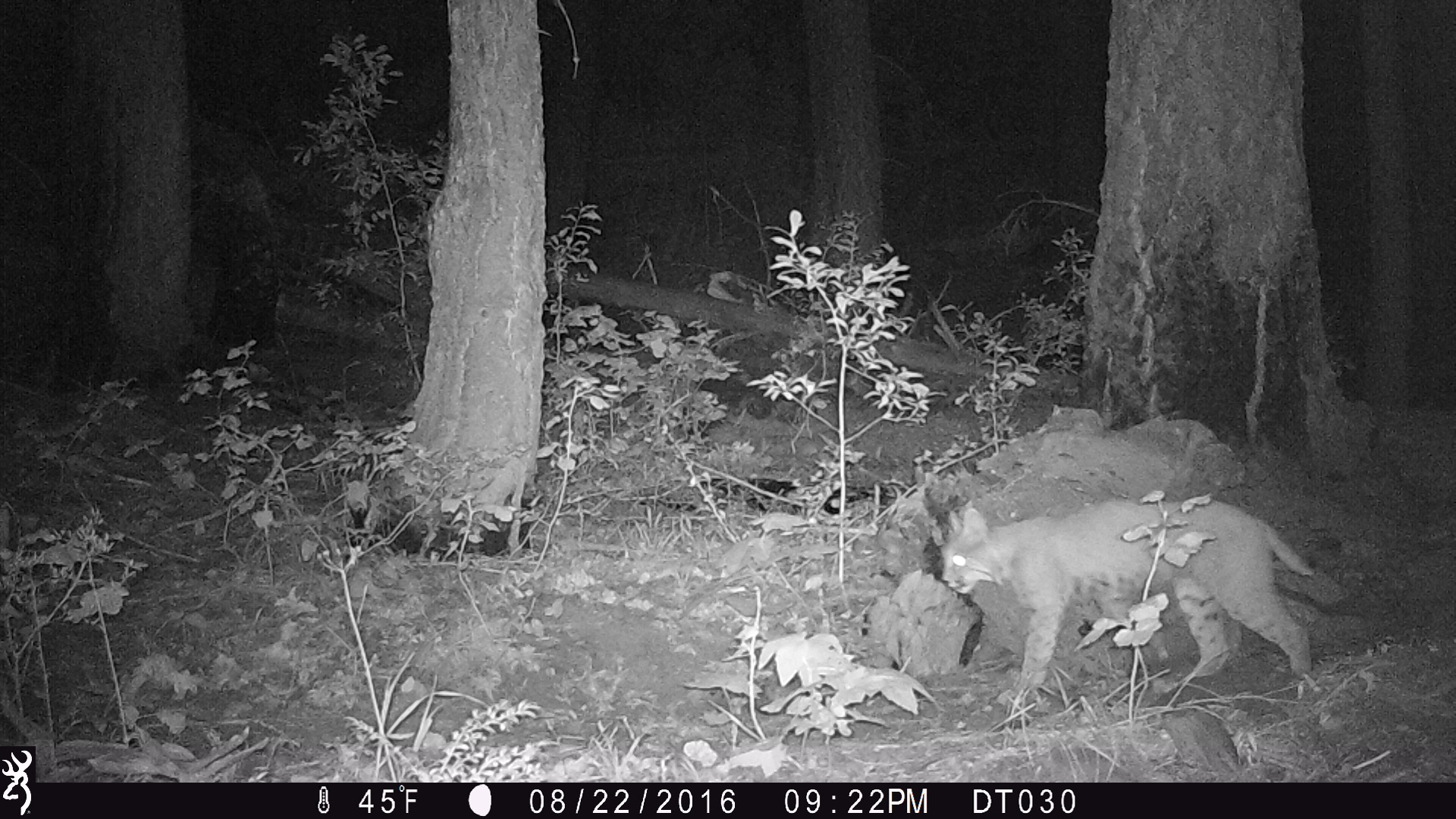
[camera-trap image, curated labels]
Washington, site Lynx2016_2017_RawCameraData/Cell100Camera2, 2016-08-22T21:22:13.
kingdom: Animalia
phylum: Chordata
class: Mammalia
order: Carnivora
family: Felidae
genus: Lynx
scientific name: Lynx rufus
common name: bobcat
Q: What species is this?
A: Lynx rufus (bobcat).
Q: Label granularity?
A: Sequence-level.